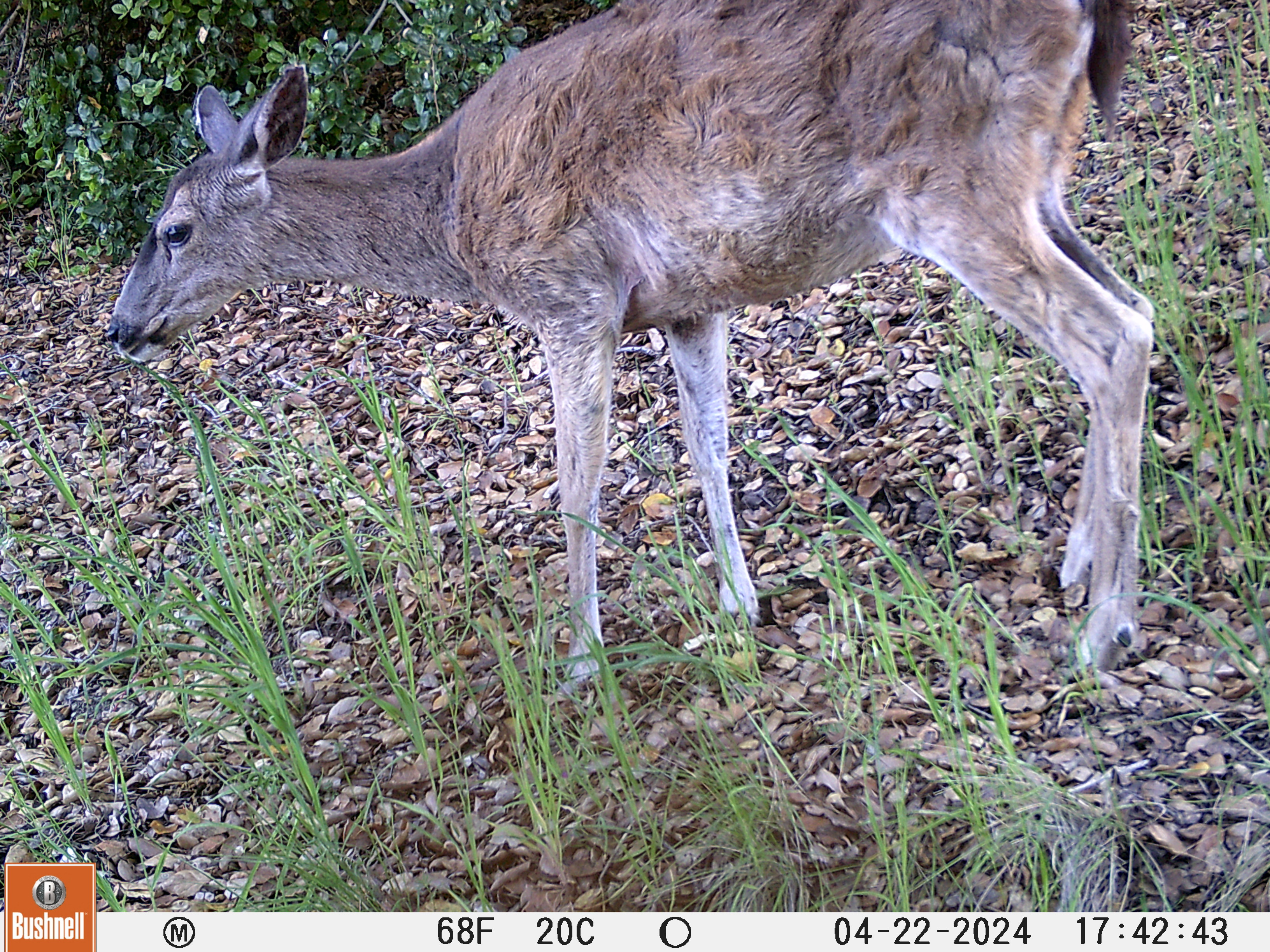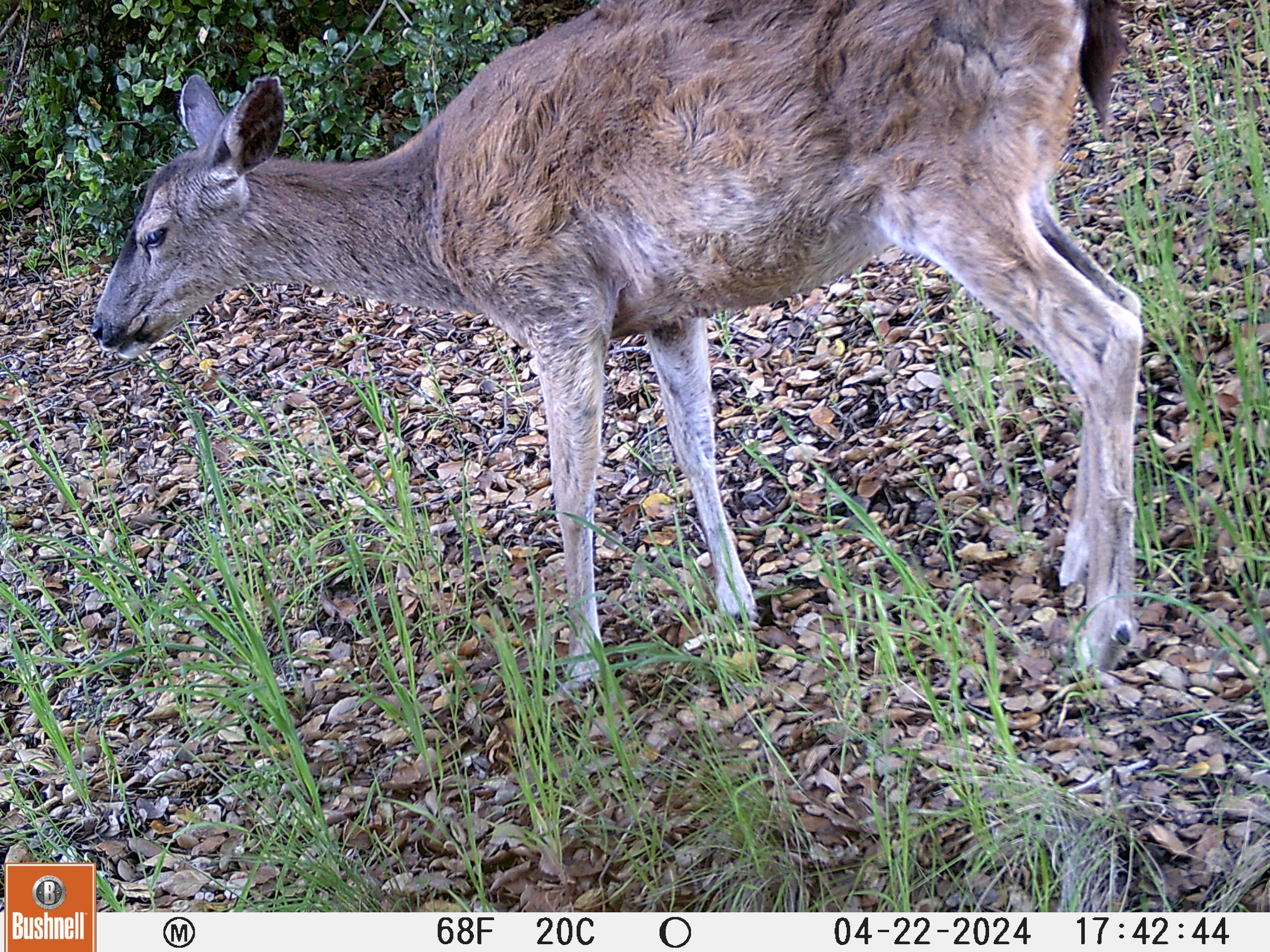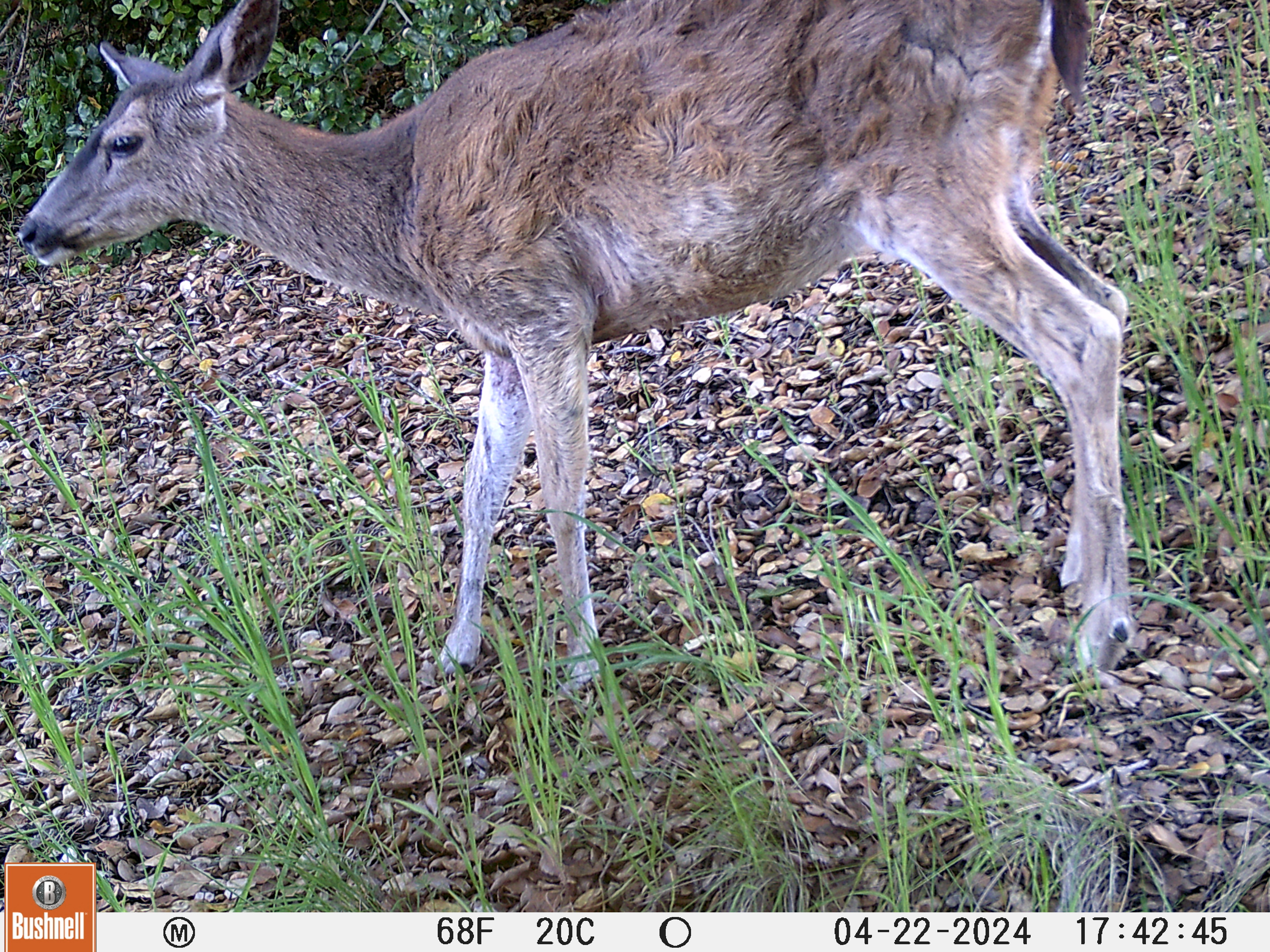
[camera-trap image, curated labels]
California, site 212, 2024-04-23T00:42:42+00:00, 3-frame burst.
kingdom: Animalia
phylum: Chordata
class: Mammalia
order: Artiodactyla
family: Cervidae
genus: Odocoileus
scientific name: Odocoileus hemionus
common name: mule deer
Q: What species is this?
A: Mule deer (Odocoileus hemionus).